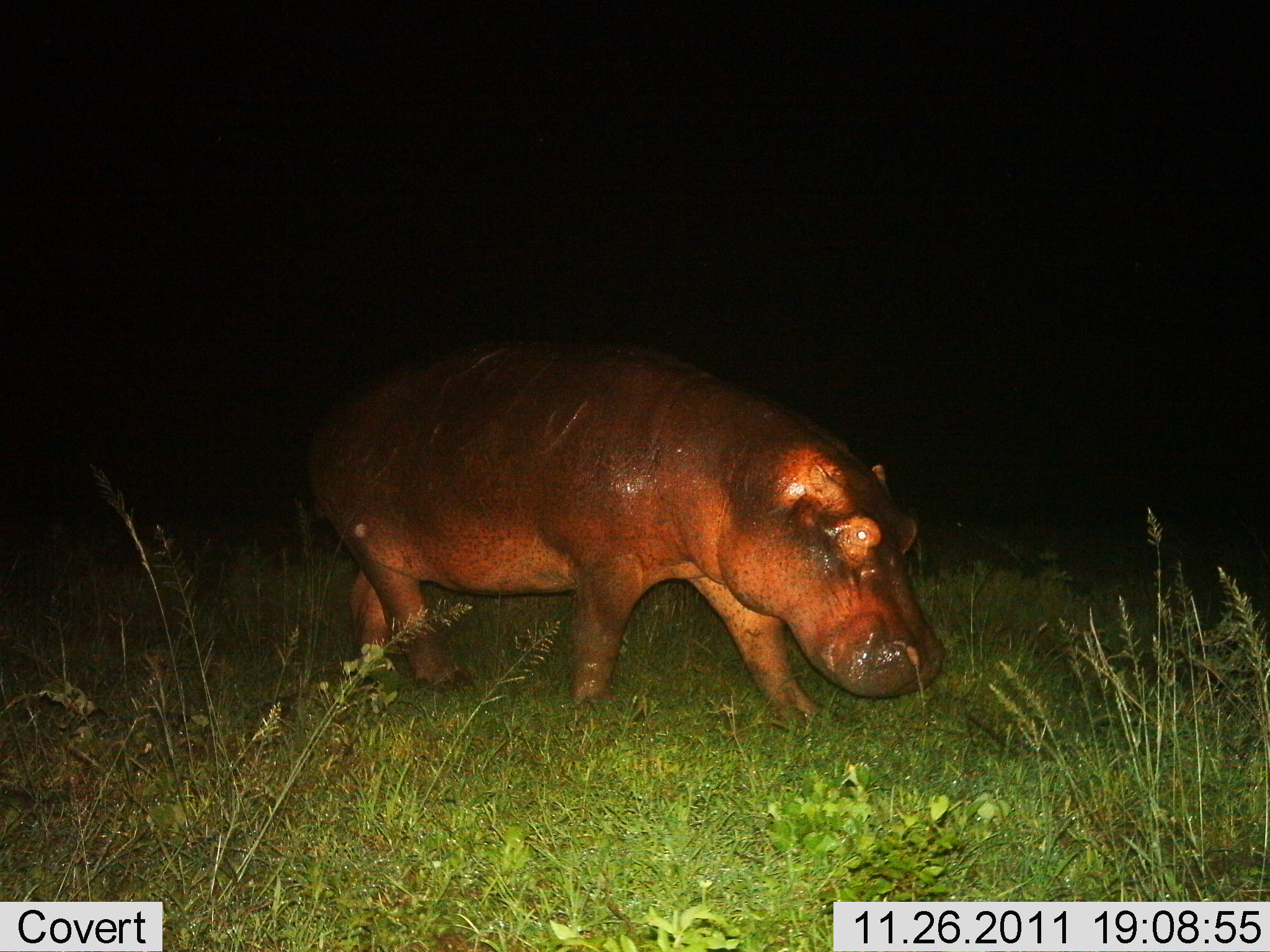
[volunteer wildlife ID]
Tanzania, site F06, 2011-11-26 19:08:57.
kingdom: Animalia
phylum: Chordata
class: Mammalia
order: Artiodactyla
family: Hippopotamidae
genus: Hippopotamus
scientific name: Hippopotamus amphibius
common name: hippopotamus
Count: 1.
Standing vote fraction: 13%.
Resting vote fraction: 0%.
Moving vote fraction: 87%.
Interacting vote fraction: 0%.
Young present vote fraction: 0%.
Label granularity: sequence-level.